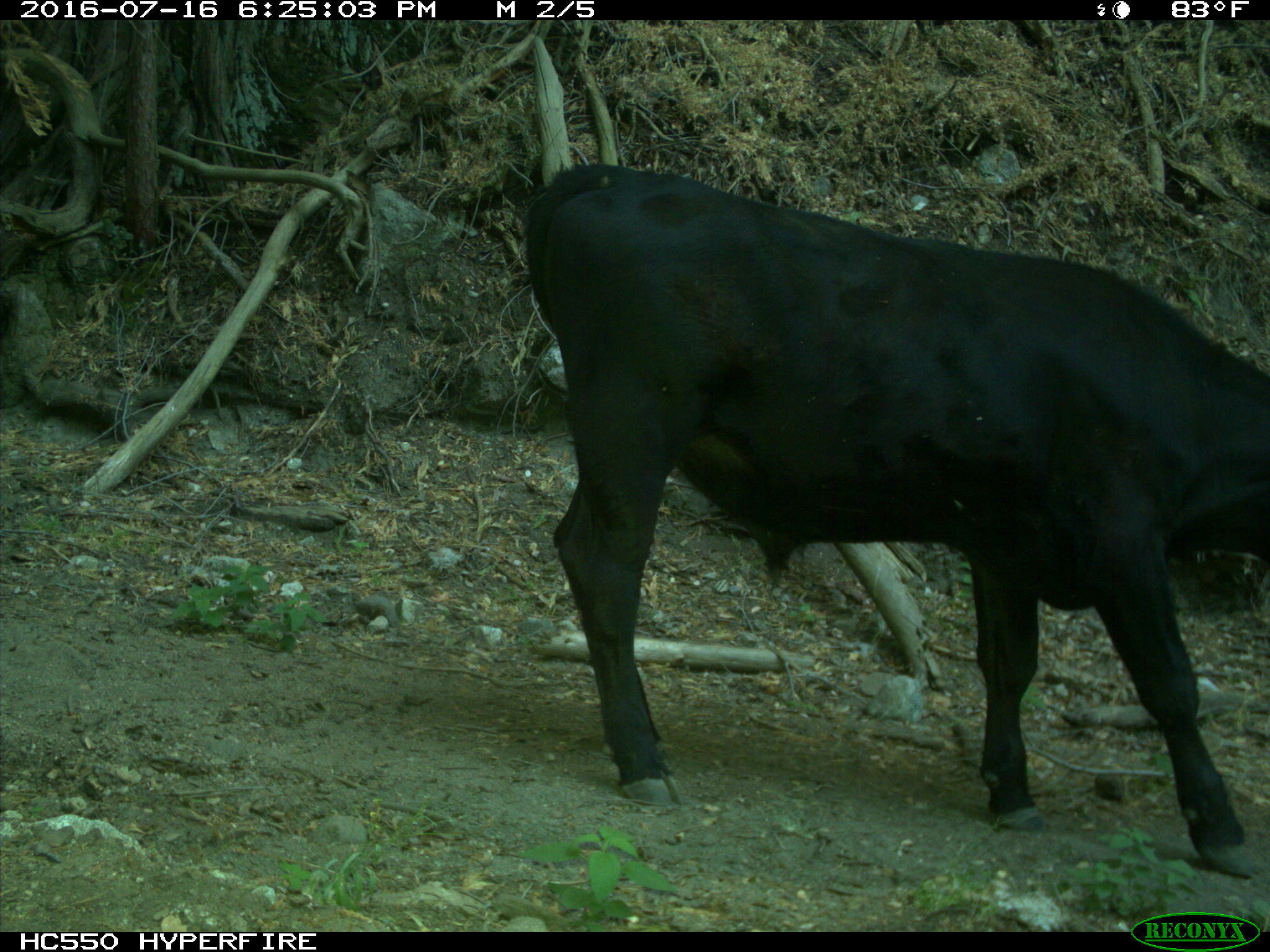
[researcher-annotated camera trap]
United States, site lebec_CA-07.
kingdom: Animalia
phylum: Chordata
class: Mammalia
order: Artiodactyla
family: Bovidae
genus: Bos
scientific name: Bos taurus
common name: domestic cow